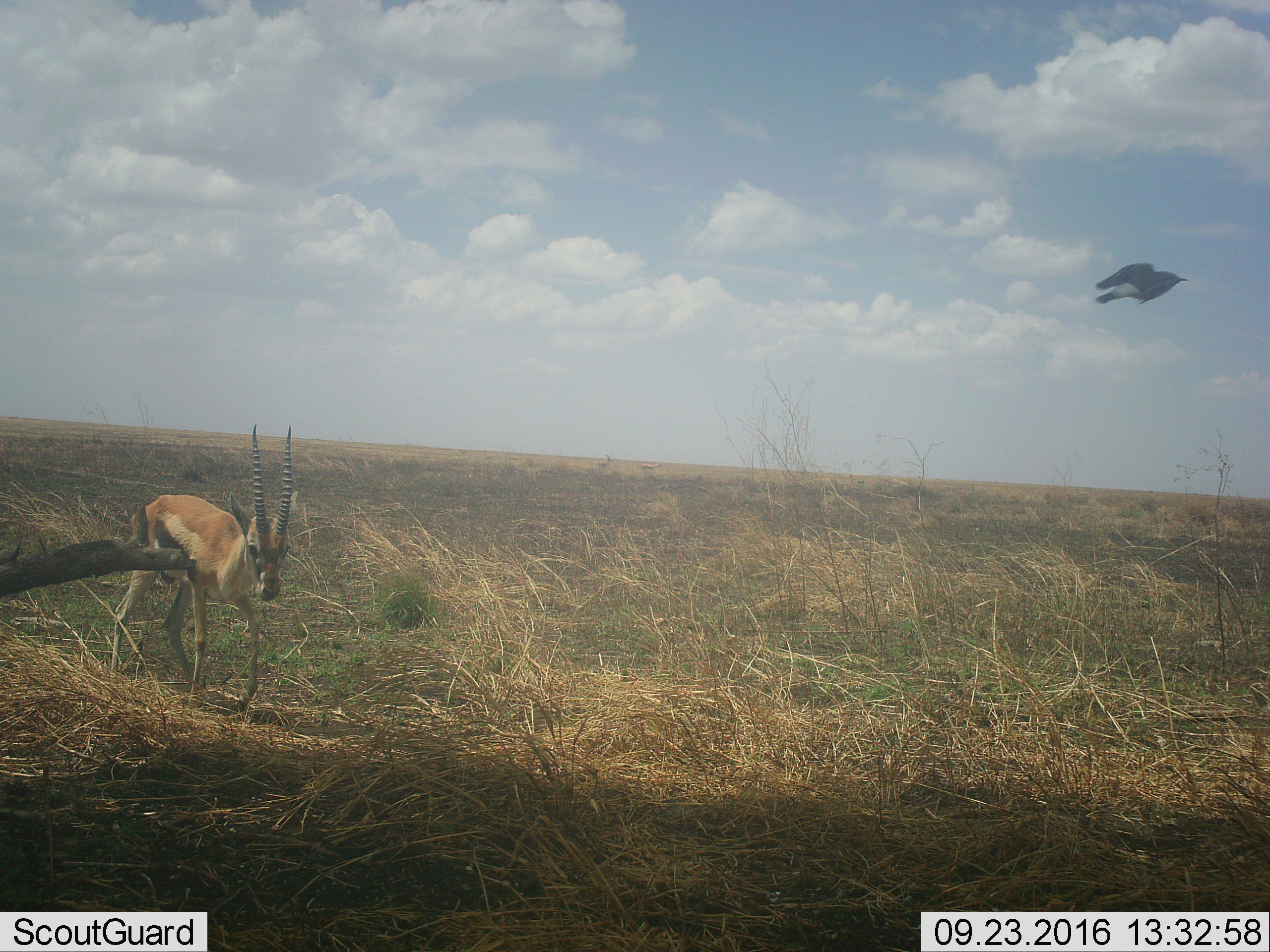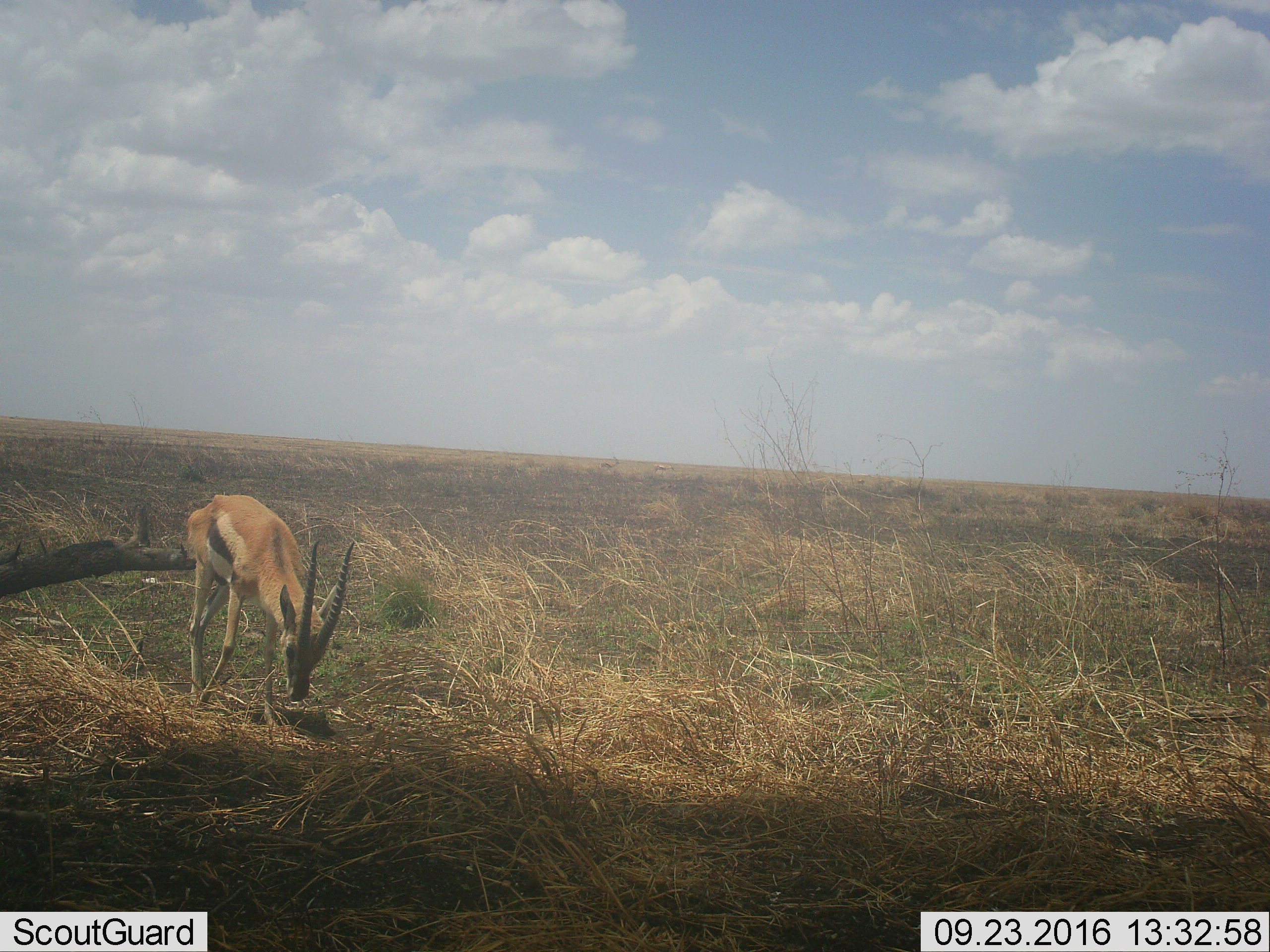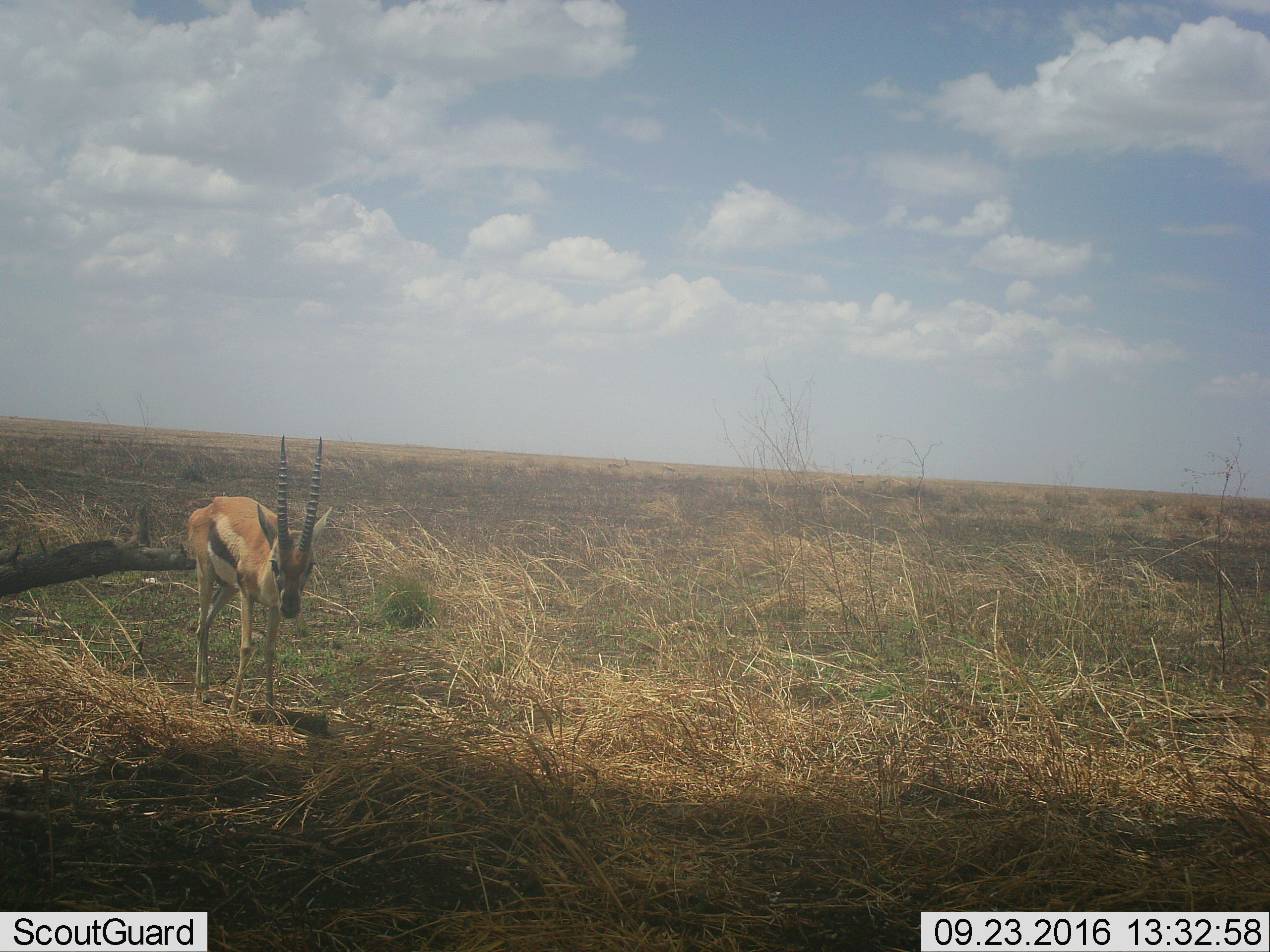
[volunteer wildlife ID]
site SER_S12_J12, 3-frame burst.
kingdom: Animalia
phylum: Chordata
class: Aves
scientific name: Aves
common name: bird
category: birdother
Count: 1.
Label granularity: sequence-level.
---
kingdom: Animalia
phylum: Chordata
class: Mammalia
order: Artiodactyla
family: Bovidae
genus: Eudorcas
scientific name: Eudorcas thomsonii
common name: thomson's gazelle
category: gazellethomsons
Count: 5.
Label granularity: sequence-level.